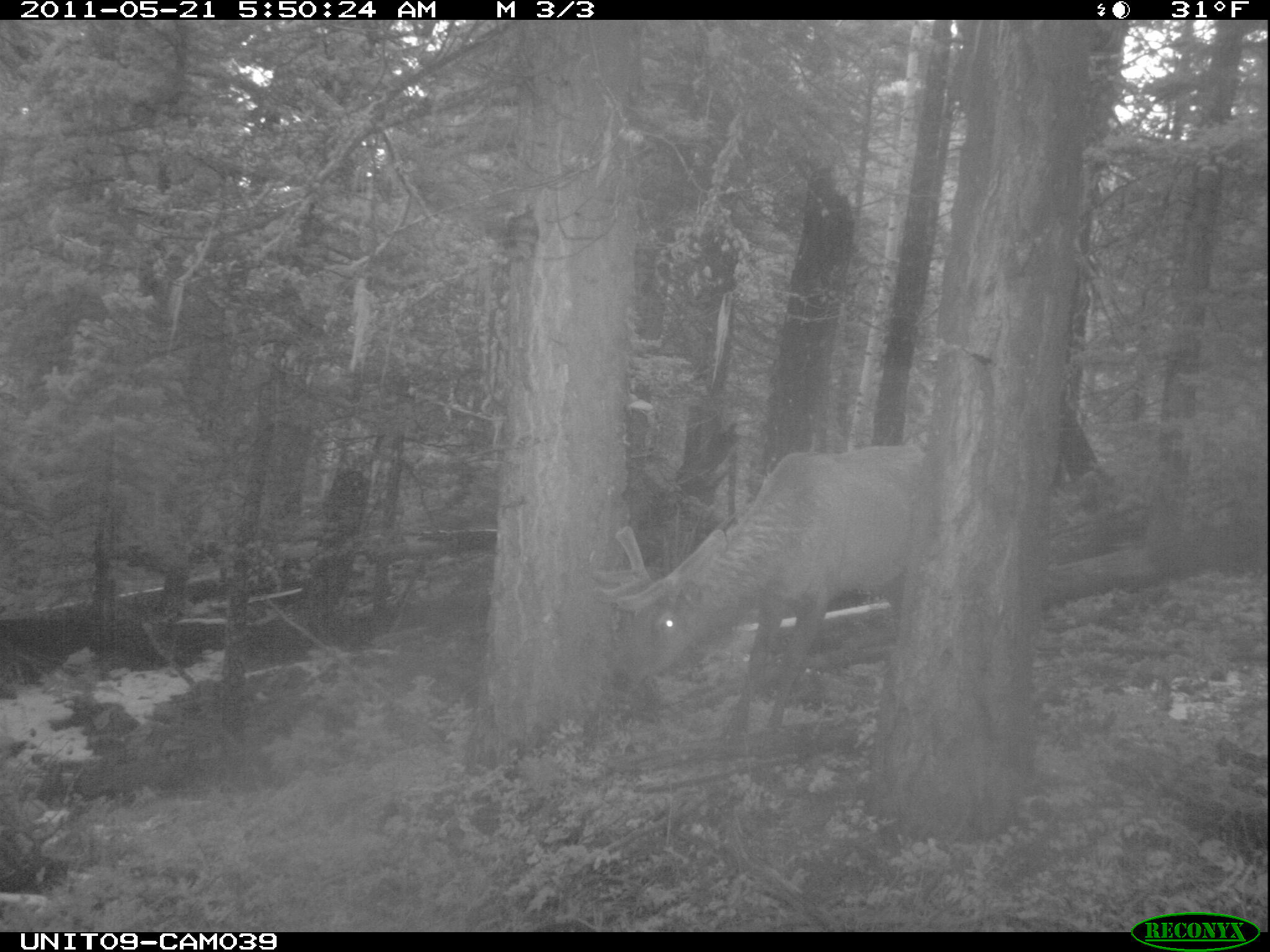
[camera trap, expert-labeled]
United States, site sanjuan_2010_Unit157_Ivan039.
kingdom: Animalia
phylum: Chordata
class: Mammalia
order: Artiodactyla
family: Cervidae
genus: Cervus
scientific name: Cervus elaphus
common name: red deer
Cervus elaphus (red deer).